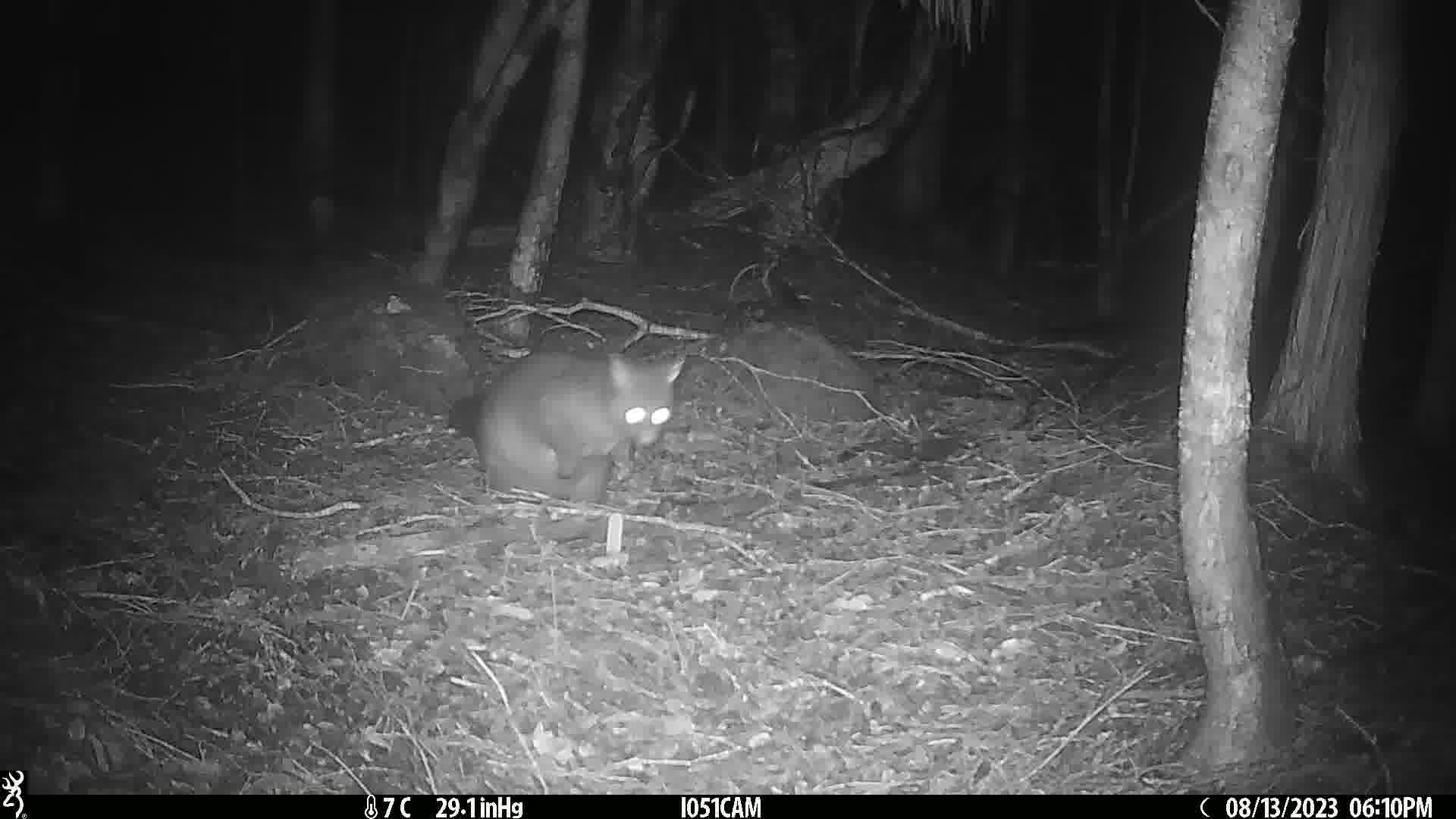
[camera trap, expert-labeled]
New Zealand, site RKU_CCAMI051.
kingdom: Animalia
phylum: Chordata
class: Mammalia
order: Diprotodontia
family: Phalangeridae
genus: Trichosurus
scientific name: Trichosurus vulpecula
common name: common brushtail possum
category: possum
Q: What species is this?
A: Possum (common brushtail possum) (Trichosurus vulpecula).